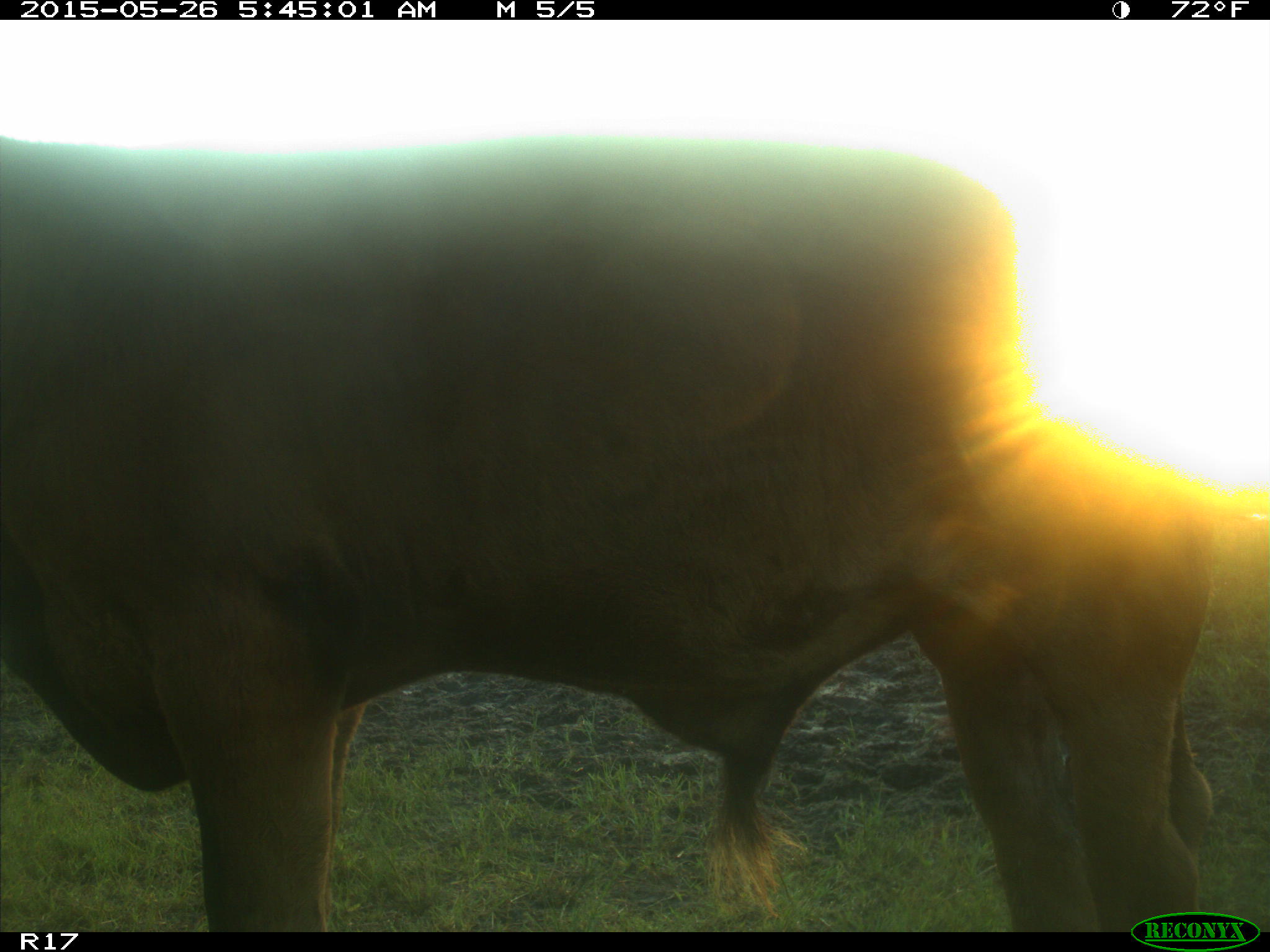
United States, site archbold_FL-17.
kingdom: Animalia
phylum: Chordata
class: Mammalia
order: Artiodactyla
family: Bovidae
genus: Bos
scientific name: Bos taurus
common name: domestic cow